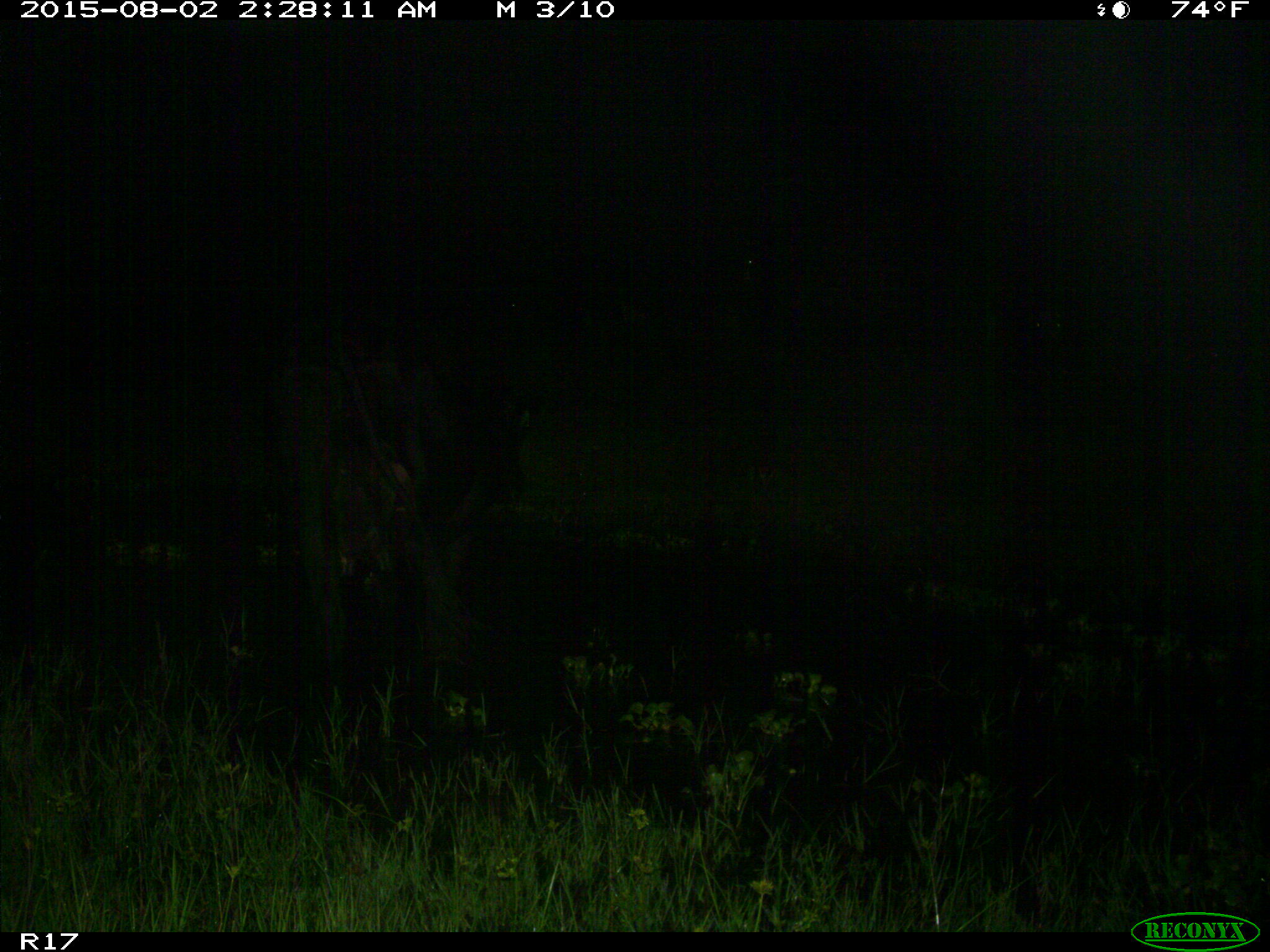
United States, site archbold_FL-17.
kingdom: Animalia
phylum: Chordata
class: Mammalia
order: Artiodactyla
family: Bovidae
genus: Bos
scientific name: Bos taurus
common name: domestic cow